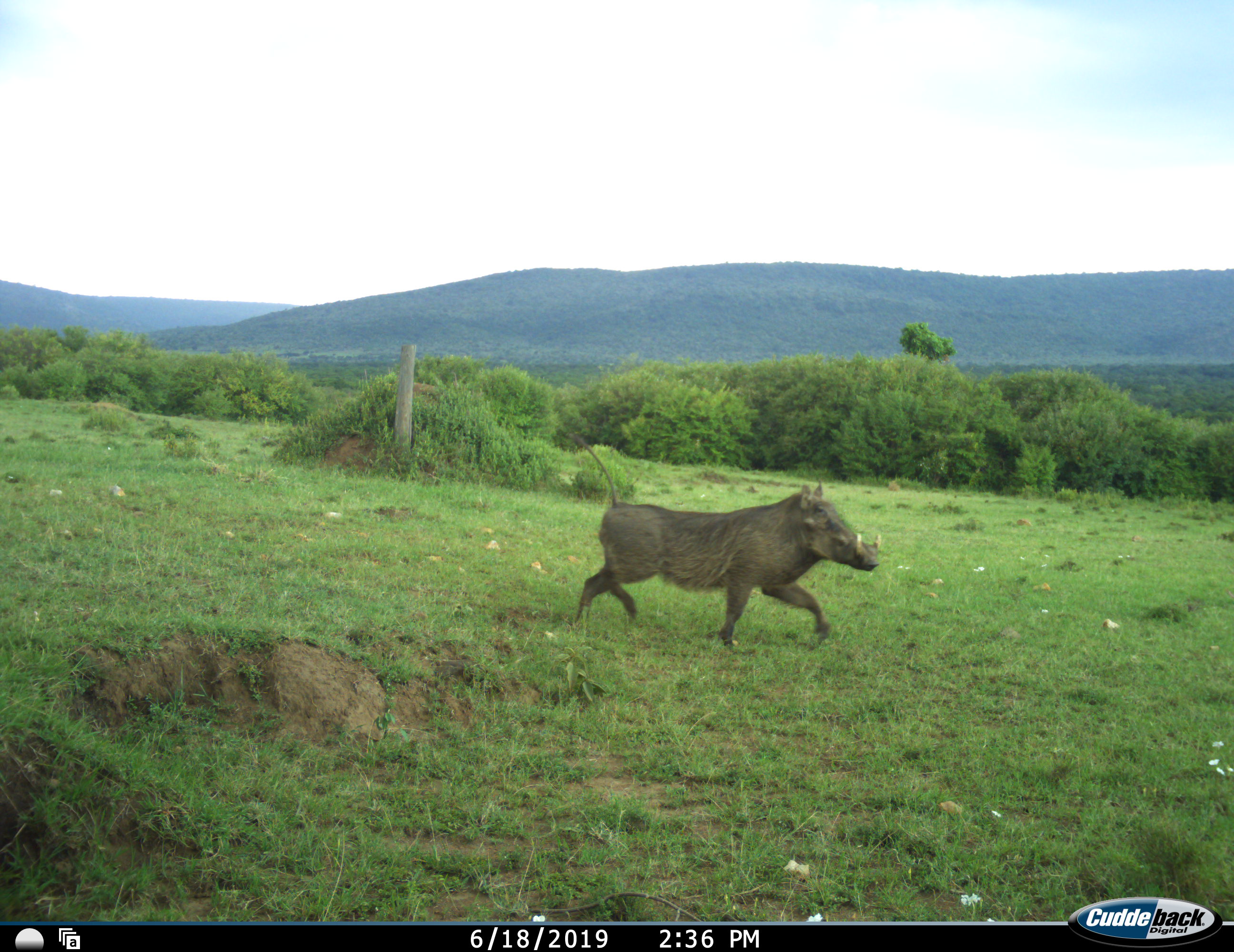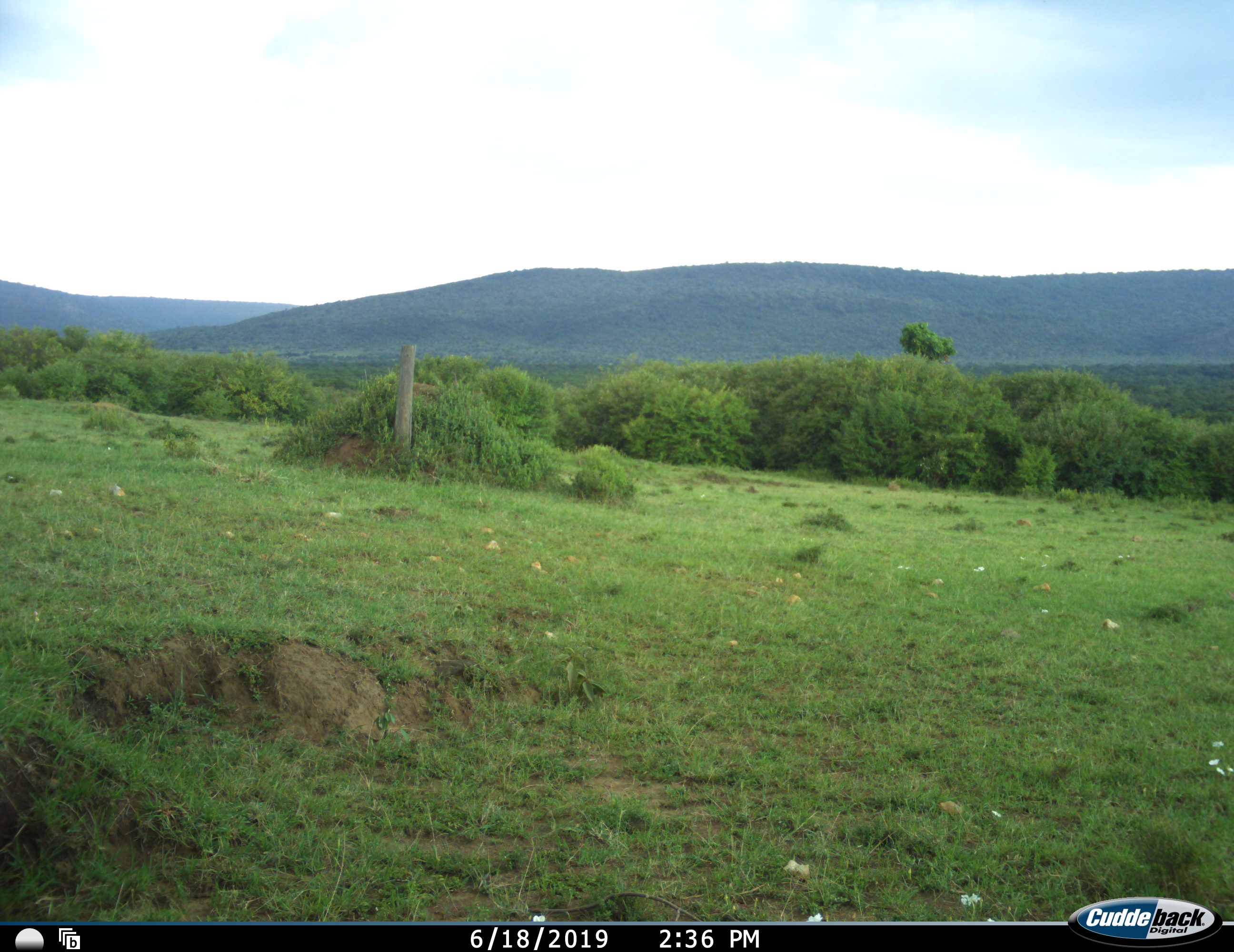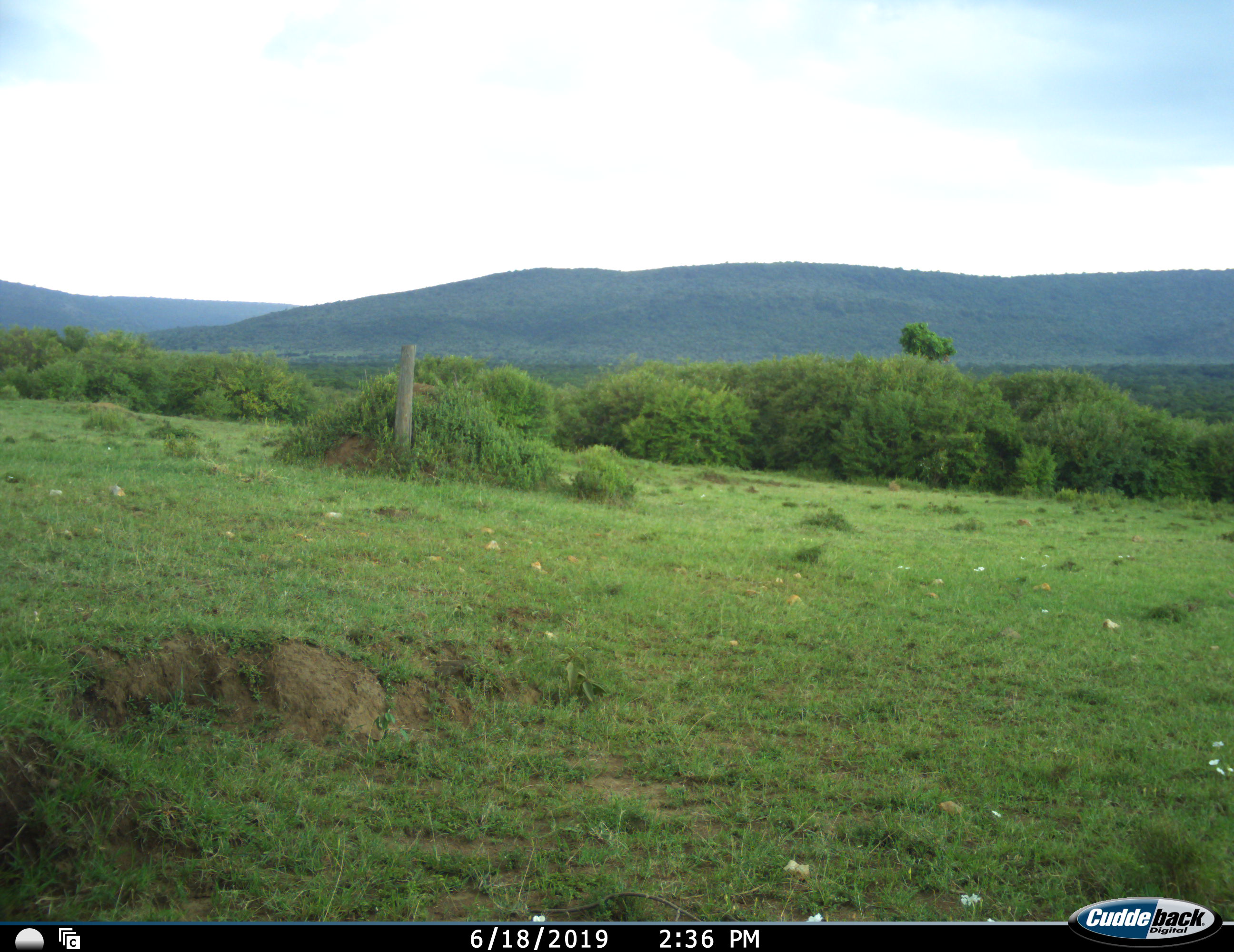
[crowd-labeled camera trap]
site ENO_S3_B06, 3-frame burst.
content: unidentified animal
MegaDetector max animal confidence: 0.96